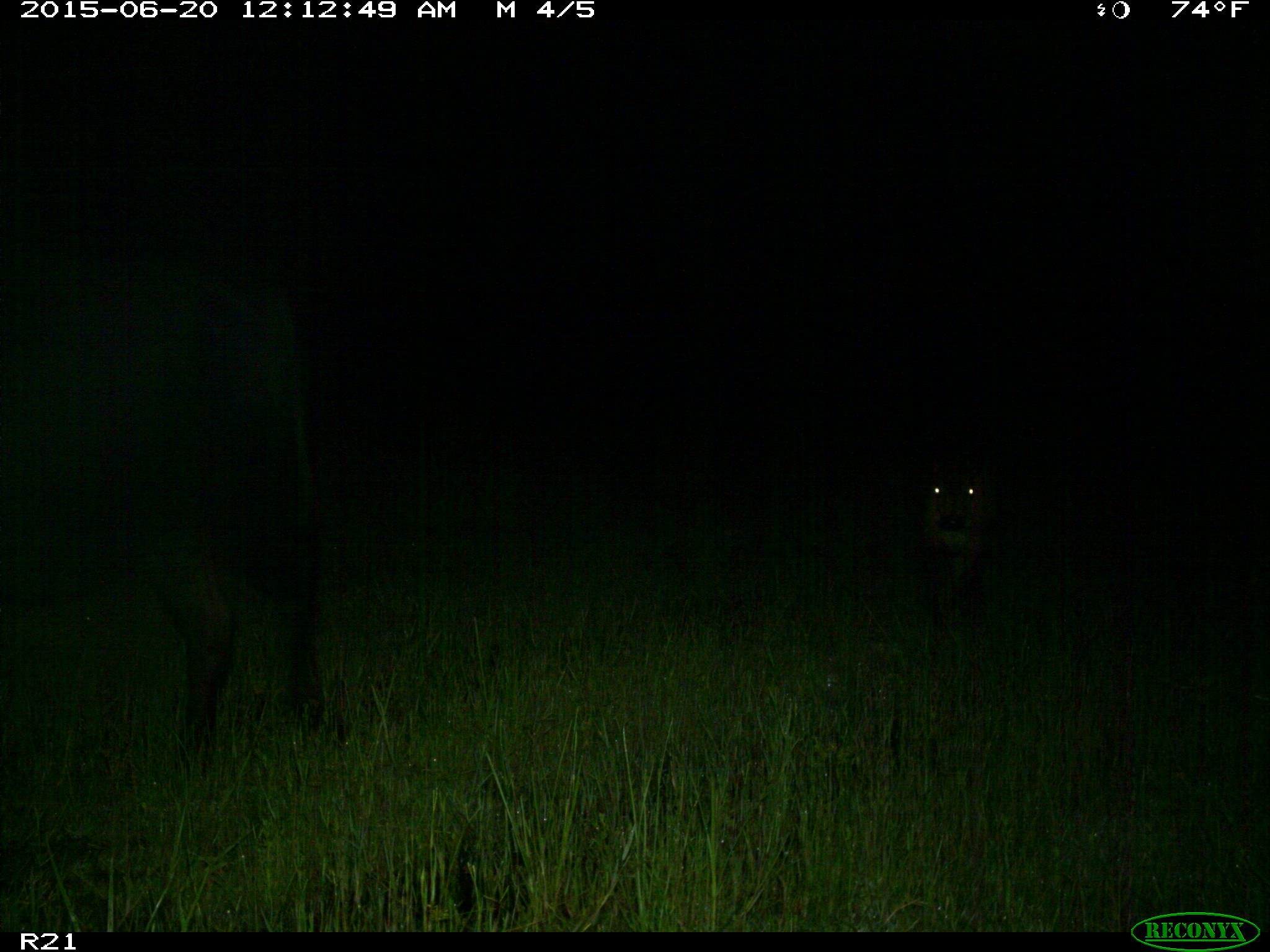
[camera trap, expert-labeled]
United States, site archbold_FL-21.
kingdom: Animalia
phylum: Chordata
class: Mammalia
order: Artiodactyla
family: Bovidae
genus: Bos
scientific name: Bos taurus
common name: domestic cow